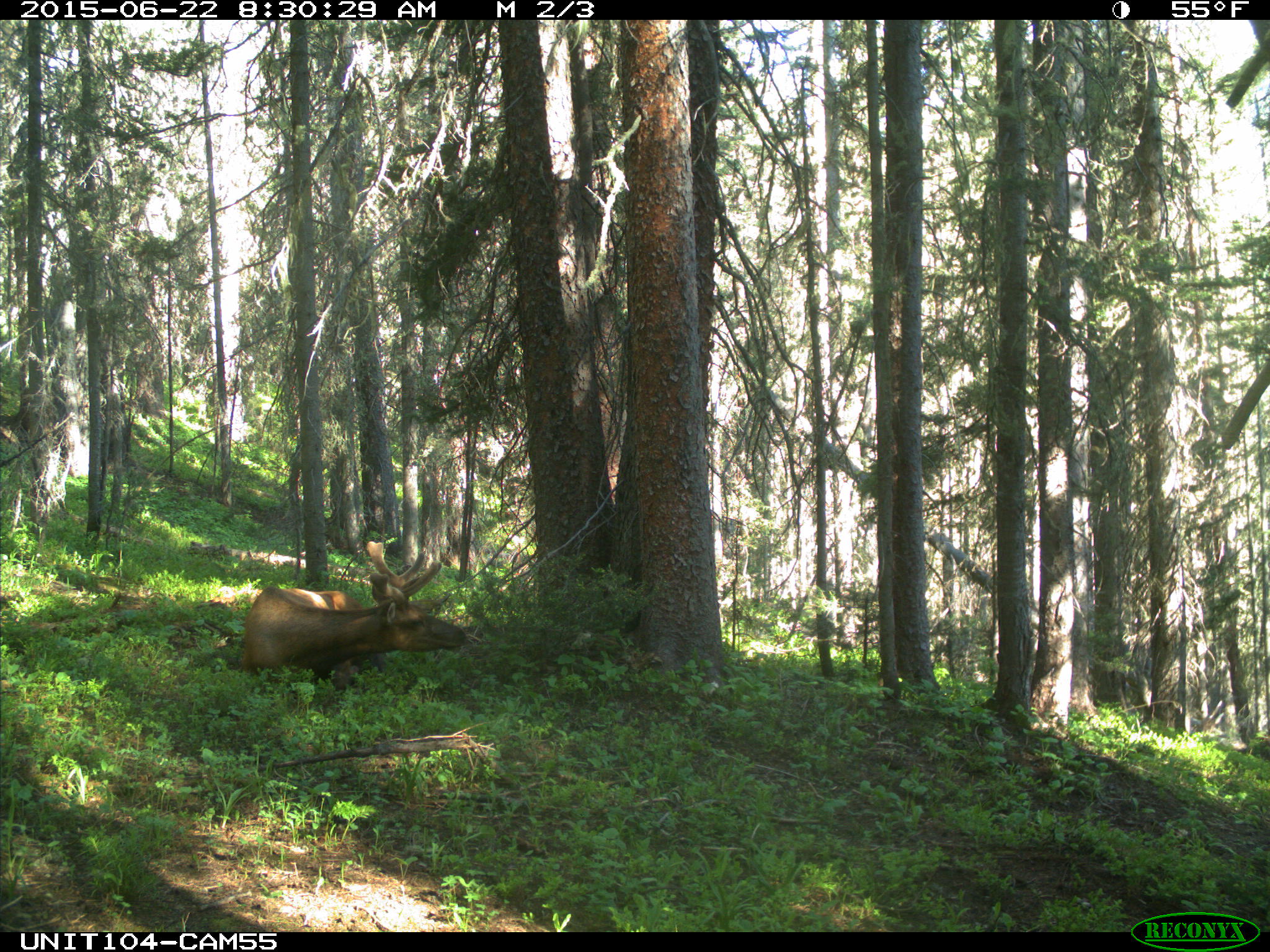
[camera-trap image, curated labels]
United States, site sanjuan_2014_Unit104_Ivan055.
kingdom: Animalia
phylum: Chordata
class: Mammalia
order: Artiodactyla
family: Cervidae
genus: Cervus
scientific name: Cervus elaphus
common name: red deer